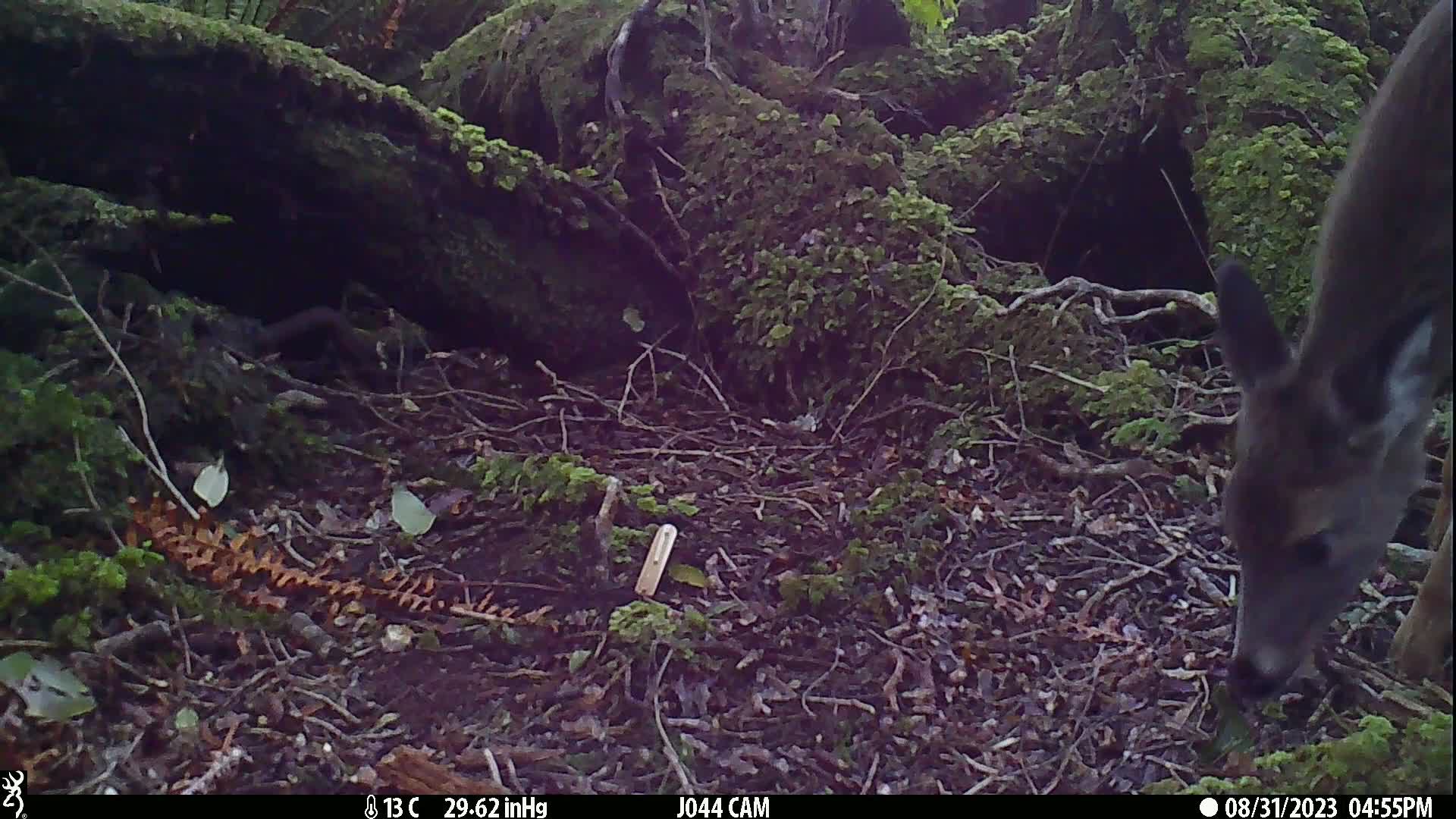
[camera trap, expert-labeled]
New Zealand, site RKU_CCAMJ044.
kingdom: Animalia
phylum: Chordata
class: Mammalia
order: Artiodactyla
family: Cervidae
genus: Odocoileus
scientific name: Odocoileus virginianus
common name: white-tailed deer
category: white tailed deer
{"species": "white tailed deer (white-tailed deer) (Odocoileus virginianus)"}